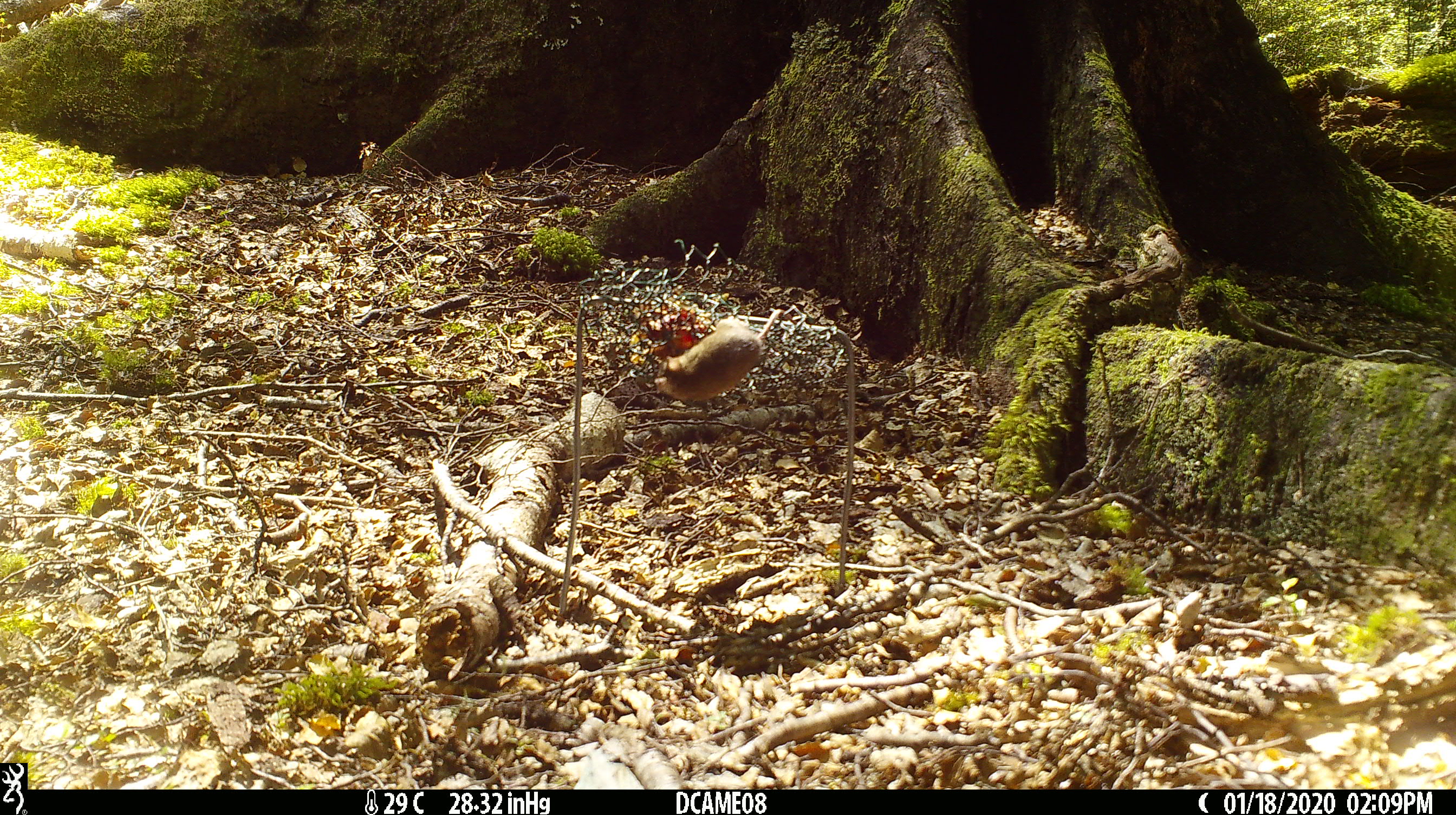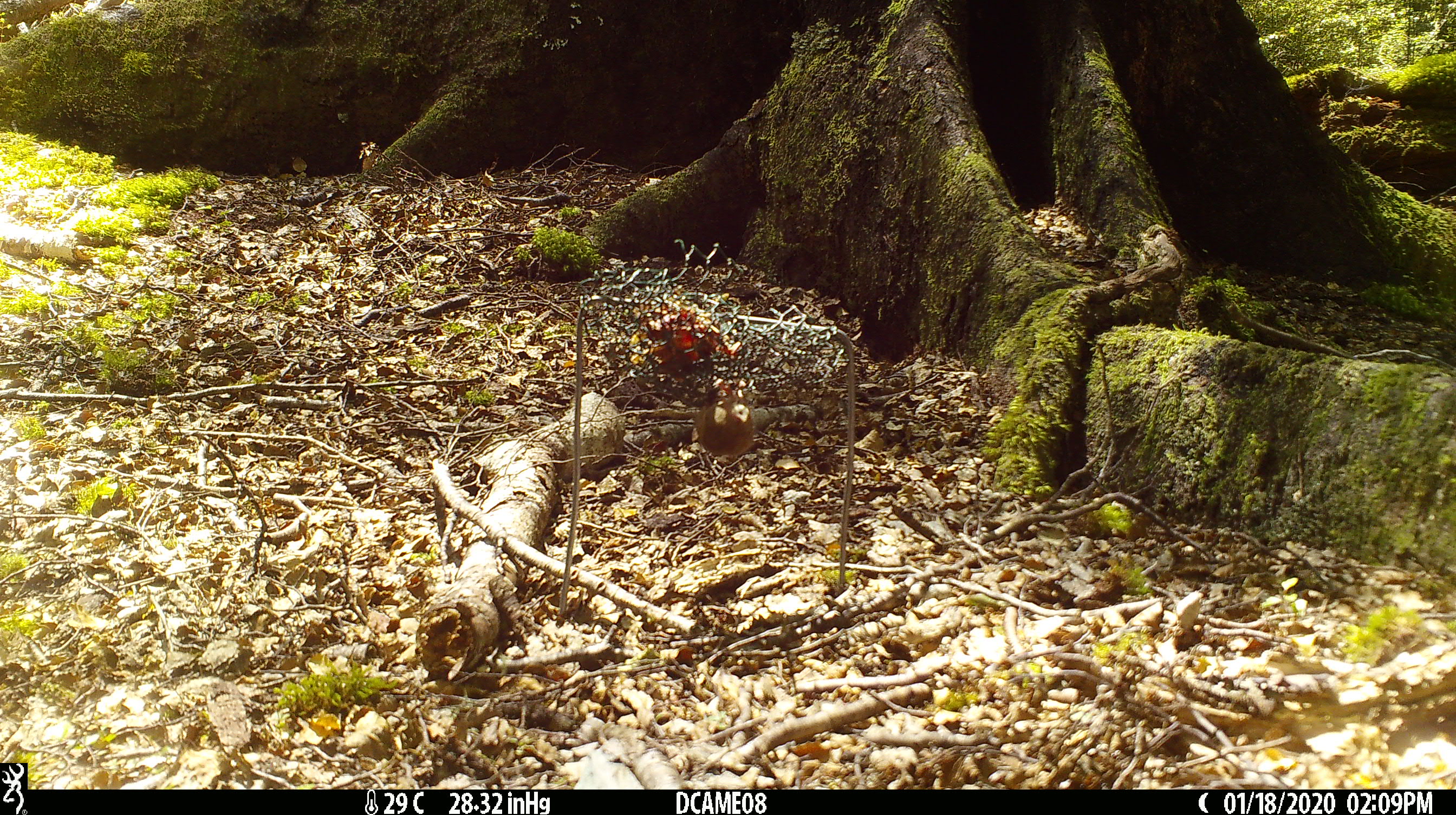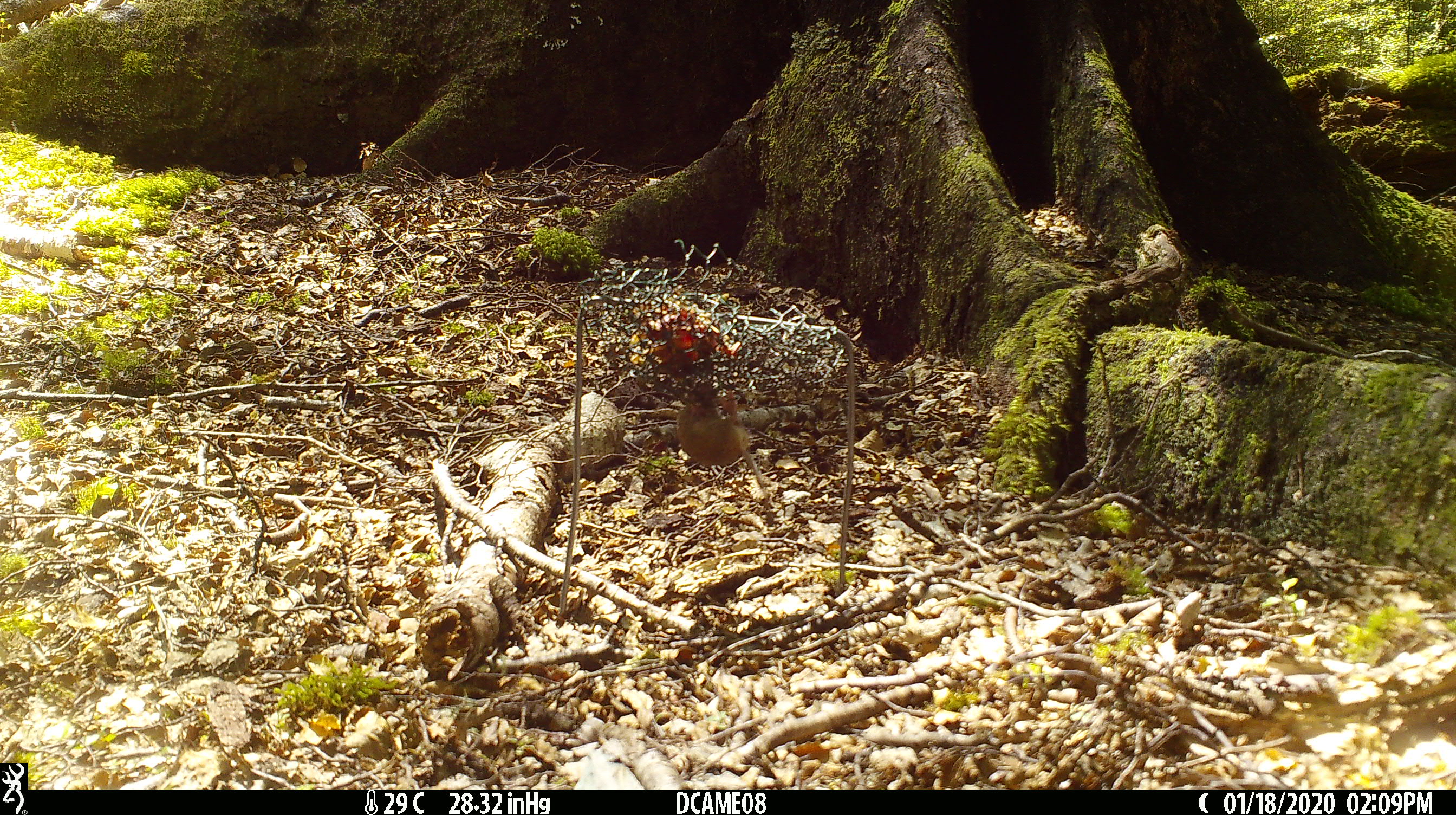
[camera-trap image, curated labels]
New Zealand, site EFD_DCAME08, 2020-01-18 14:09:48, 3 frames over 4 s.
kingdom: Animalia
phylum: Chordata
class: Mammalia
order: Rodentia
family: Muridae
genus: Mus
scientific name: Mus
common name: mouse